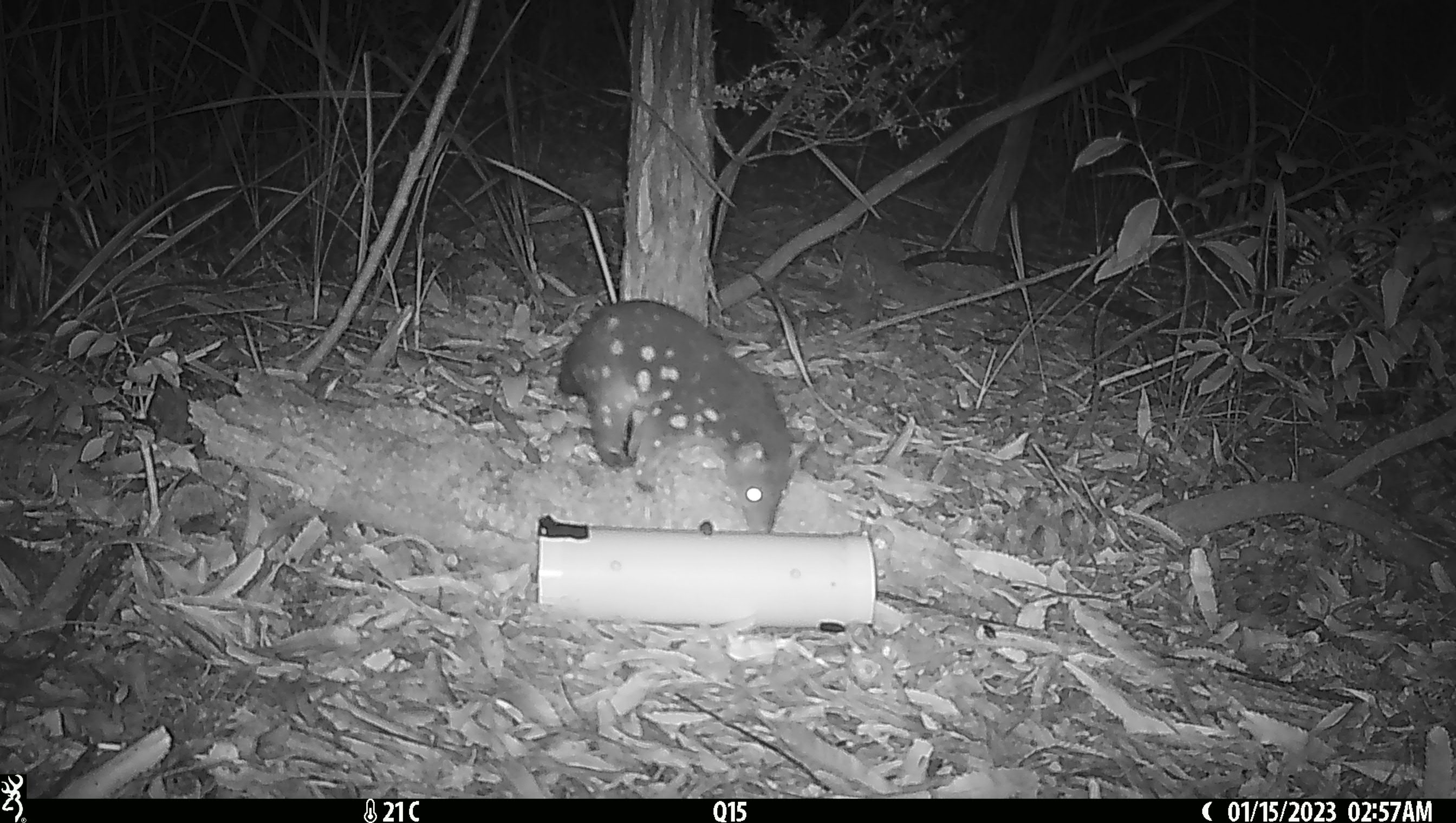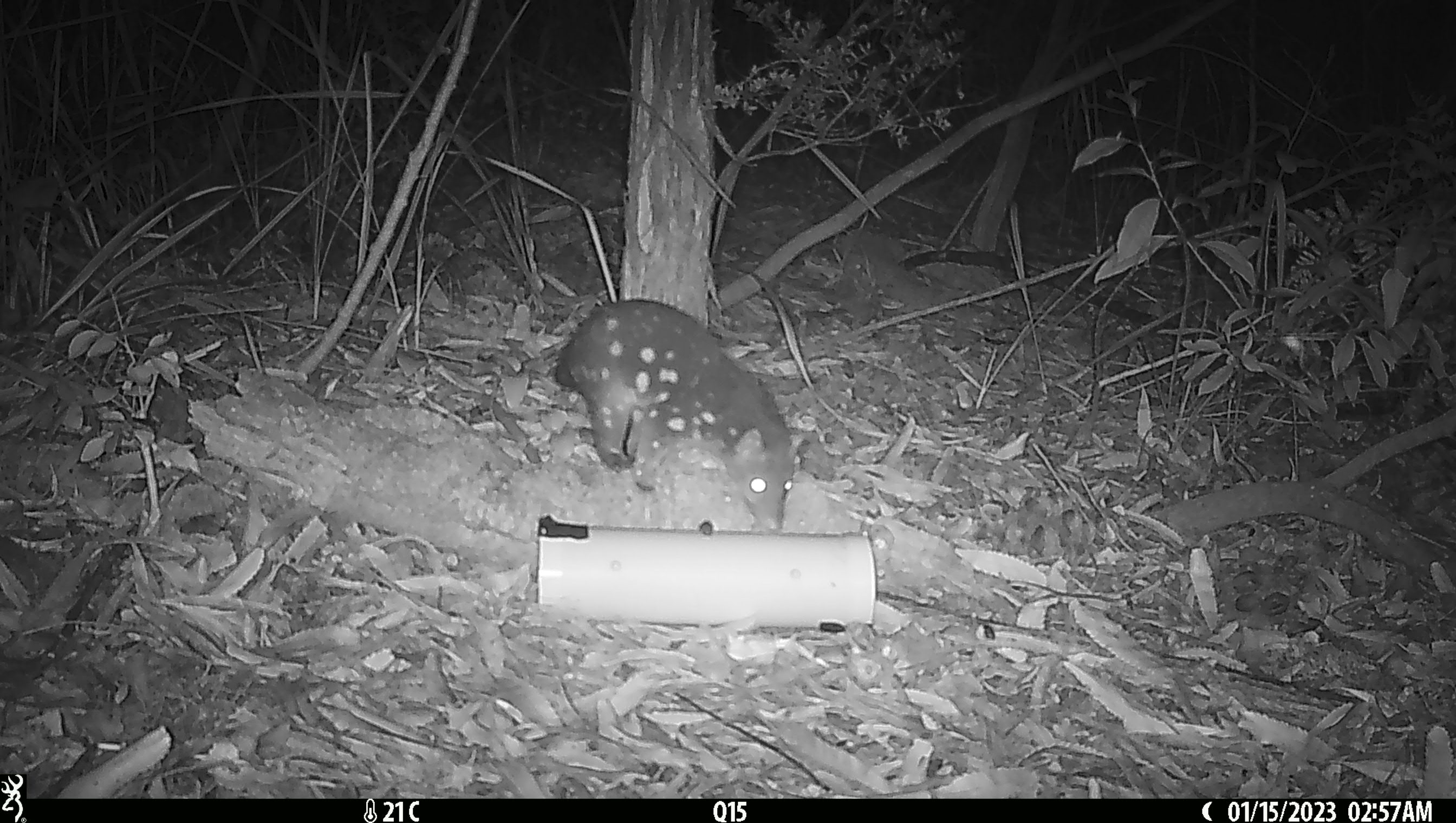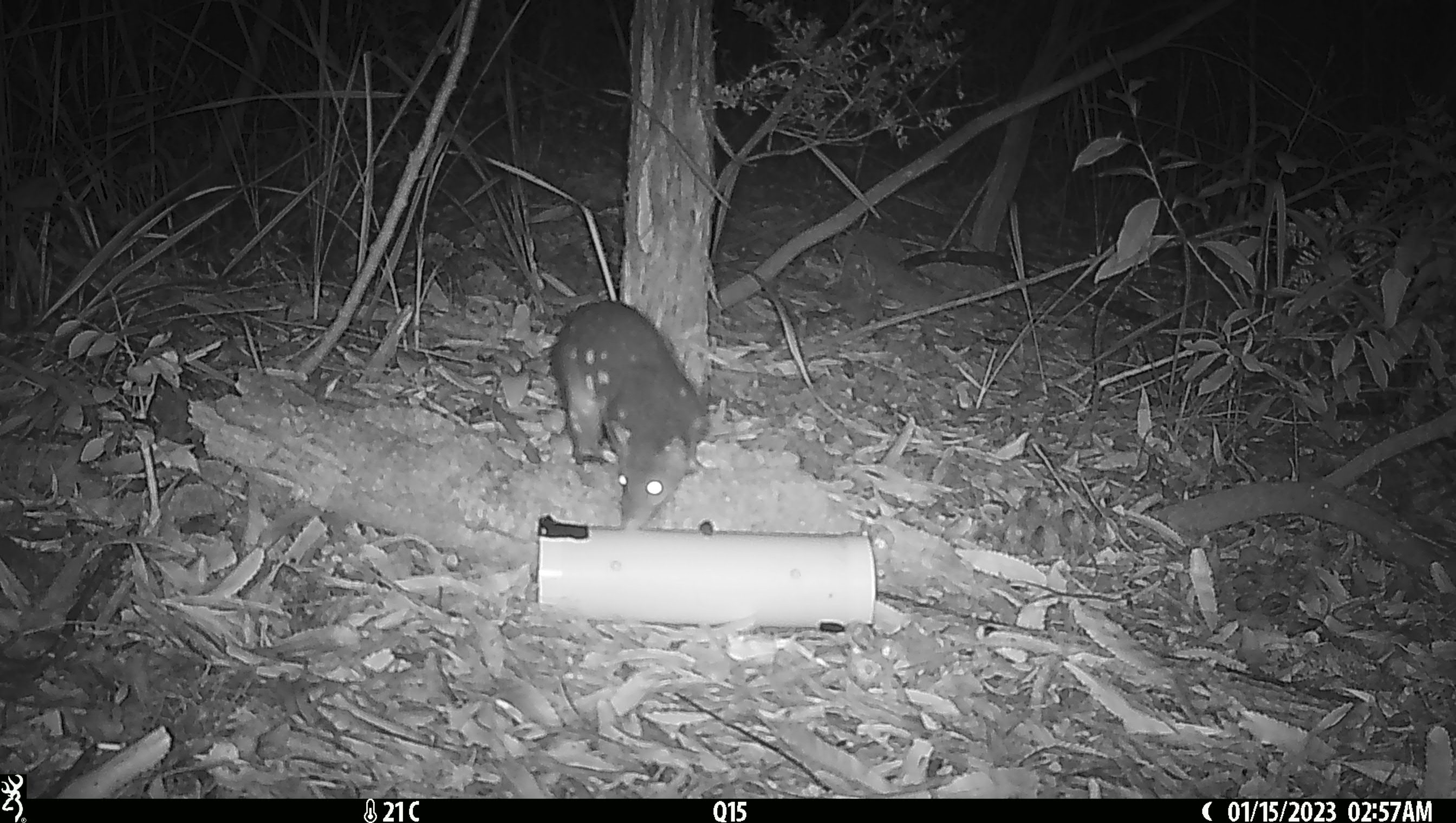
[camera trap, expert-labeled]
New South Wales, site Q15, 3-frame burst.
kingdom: Animalia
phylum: Chordata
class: Mammalia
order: Dasyuromorphia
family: Dasyuridae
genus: Dasyurus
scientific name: Dasyurus maculatus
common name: spotted-tailed quoll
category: quoll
Quoll (spotted-tailed quoll) (Dasyurus maculatus).